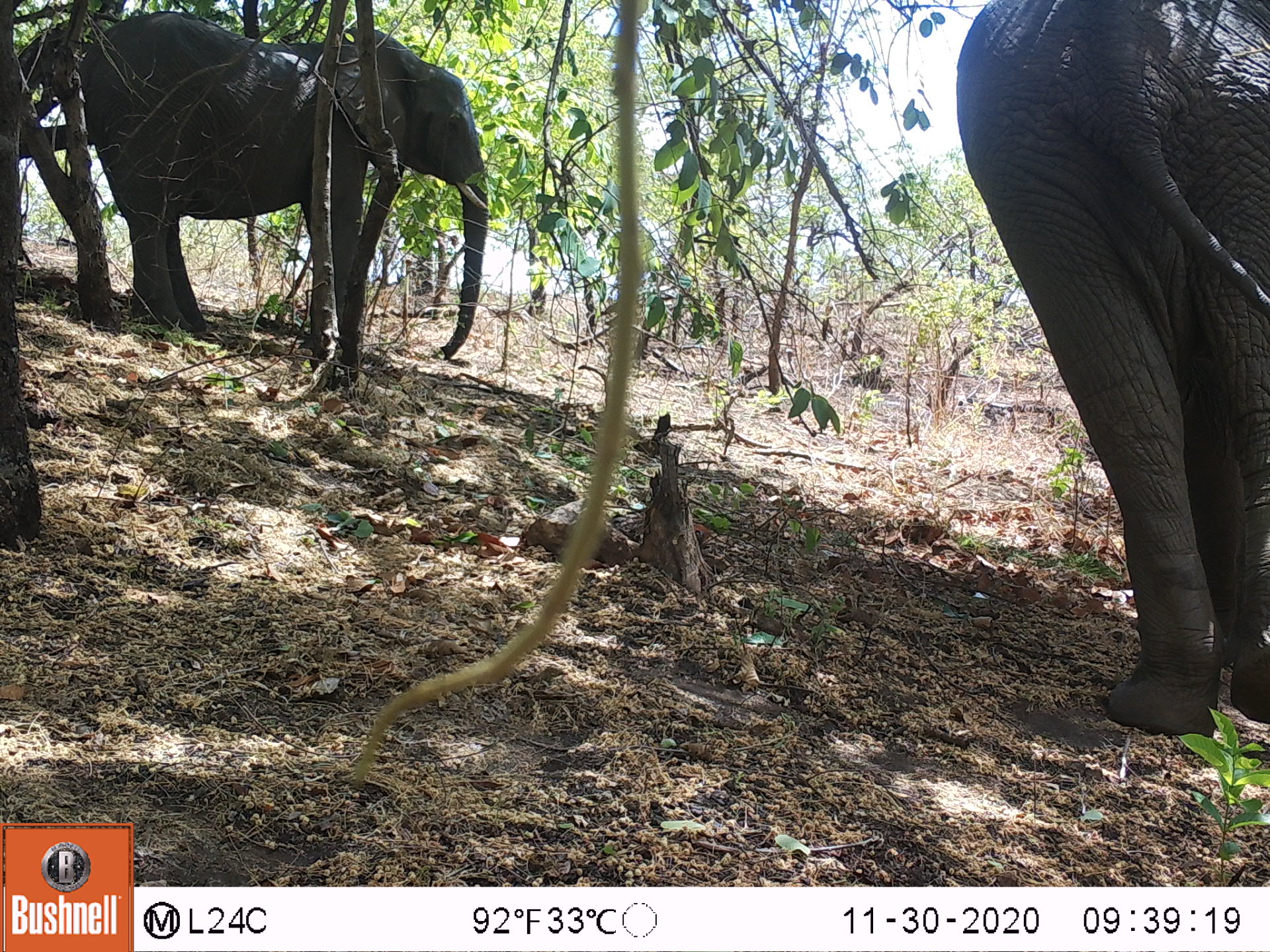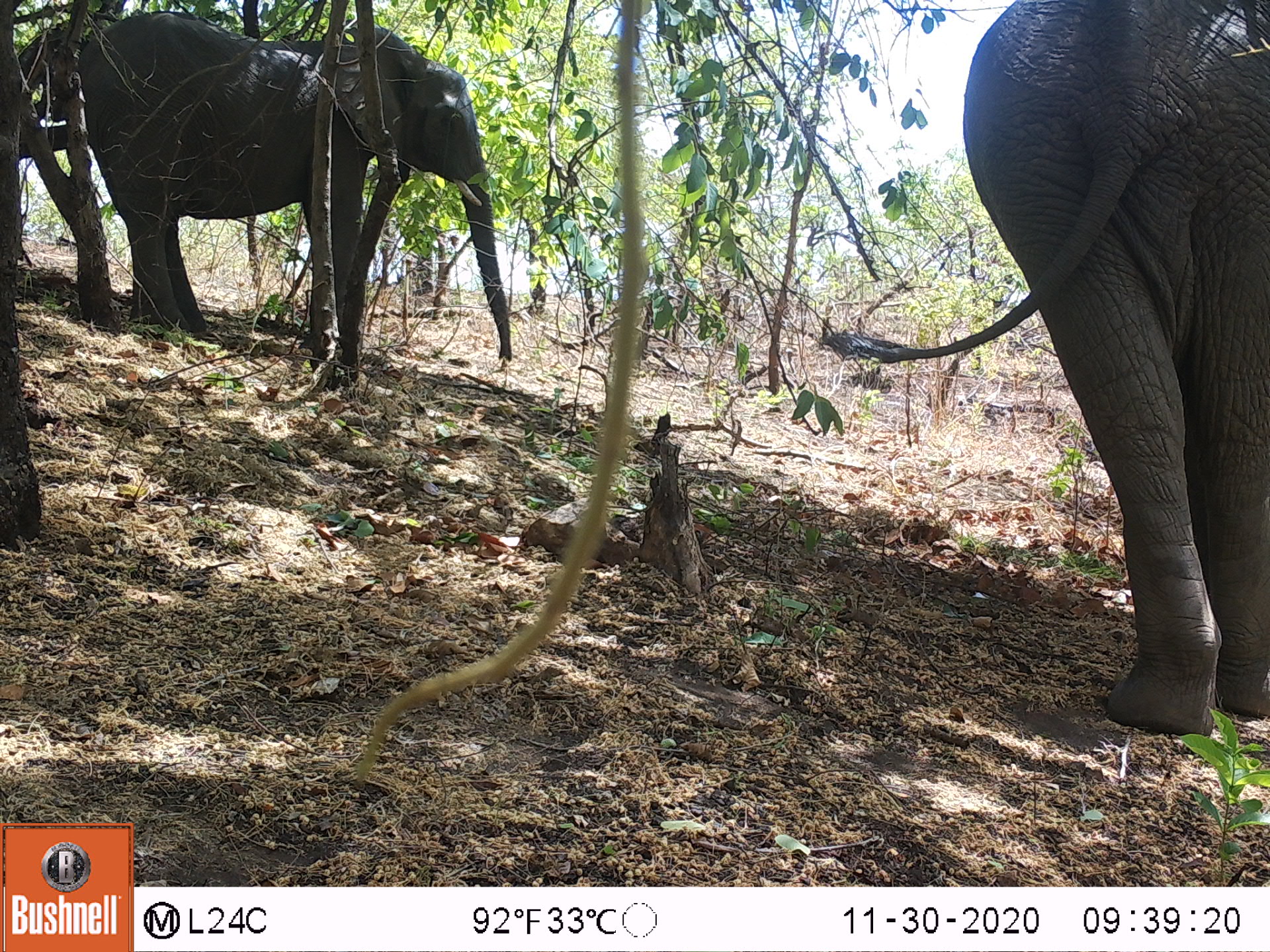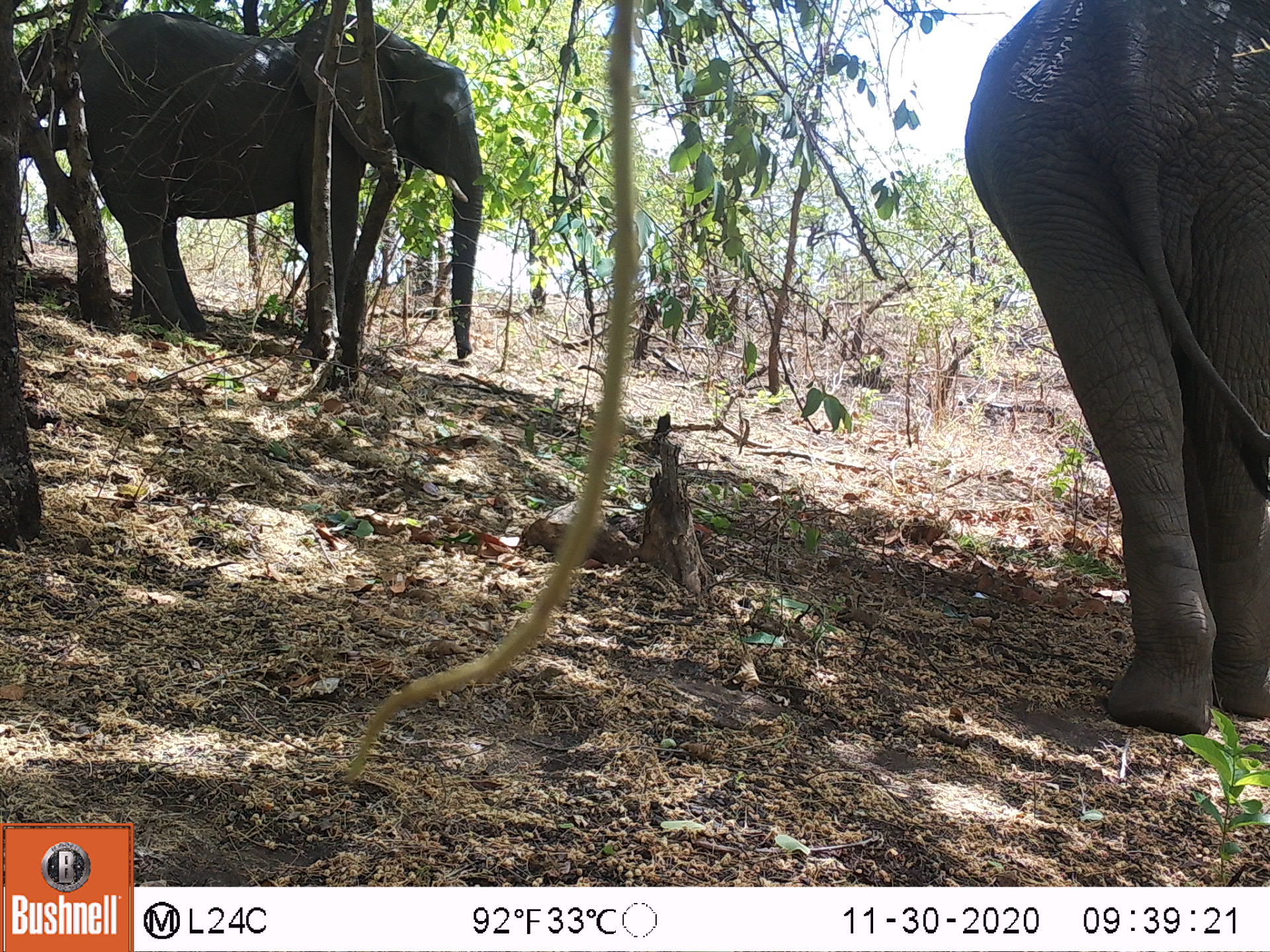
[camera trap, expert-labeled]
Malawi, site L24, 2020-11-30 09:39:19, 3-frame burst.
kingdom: Animalia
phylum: Chordata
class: Mammalia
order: Proboscidea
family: Elephantidae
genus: Loxodonta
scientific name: Loxodonta africana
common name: african savanna elephant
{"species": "african savanna elephant (Loxodonta africana)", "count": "2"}